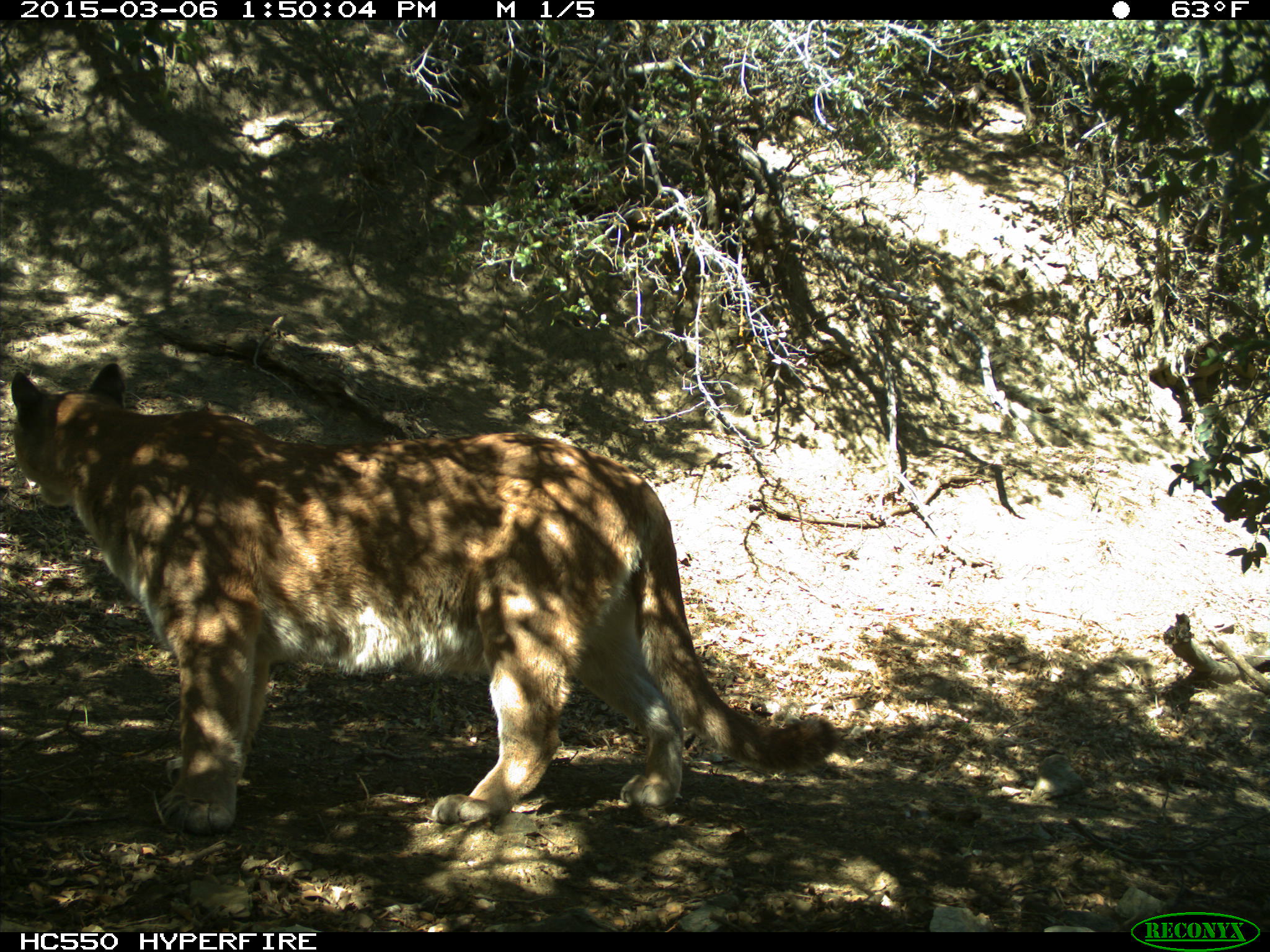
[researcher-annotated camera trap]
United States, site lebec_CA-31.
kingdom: Animalia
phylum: Chordata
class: Mammalia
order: Carnivora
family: Felidae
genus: Puma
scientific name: Puma concolor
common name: mountain lion